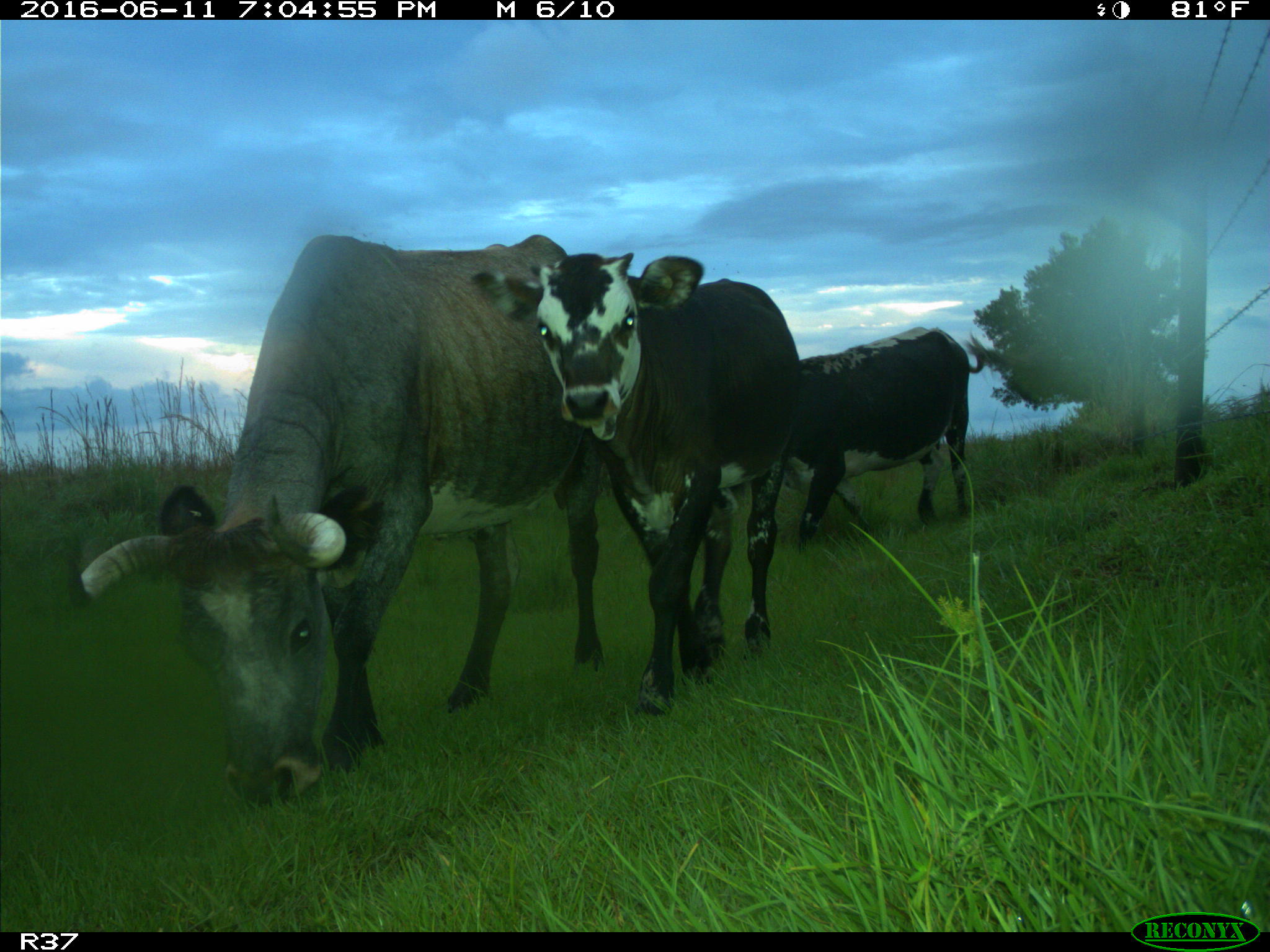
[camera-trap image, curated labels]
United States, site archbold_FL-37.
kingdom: Animalia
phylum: Chordata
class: Mammalia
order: Artiodactyla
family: Bovidae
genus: Bos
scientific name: Bos taurus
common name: domestic cow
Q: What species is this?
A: Bos taurus (domestic cow).